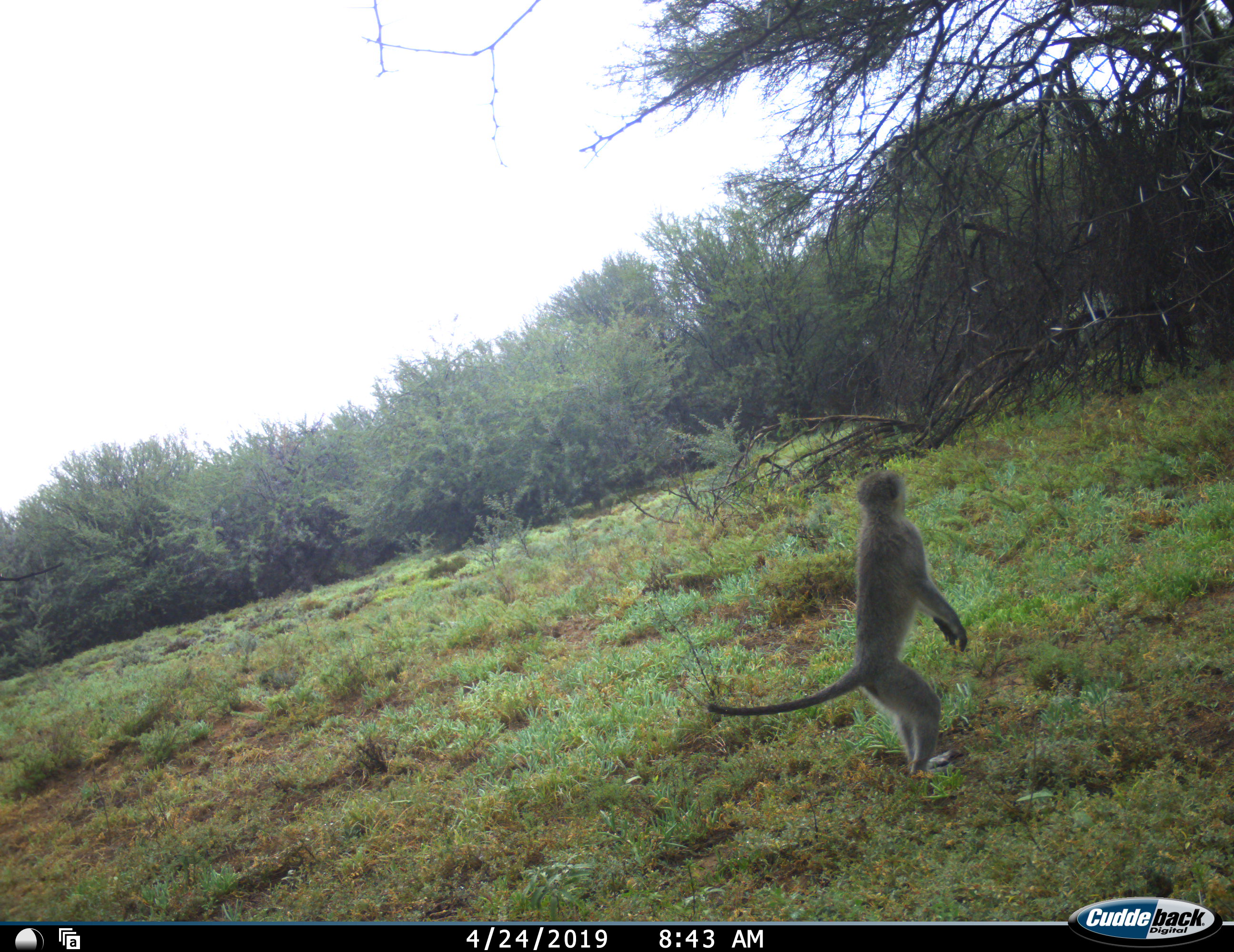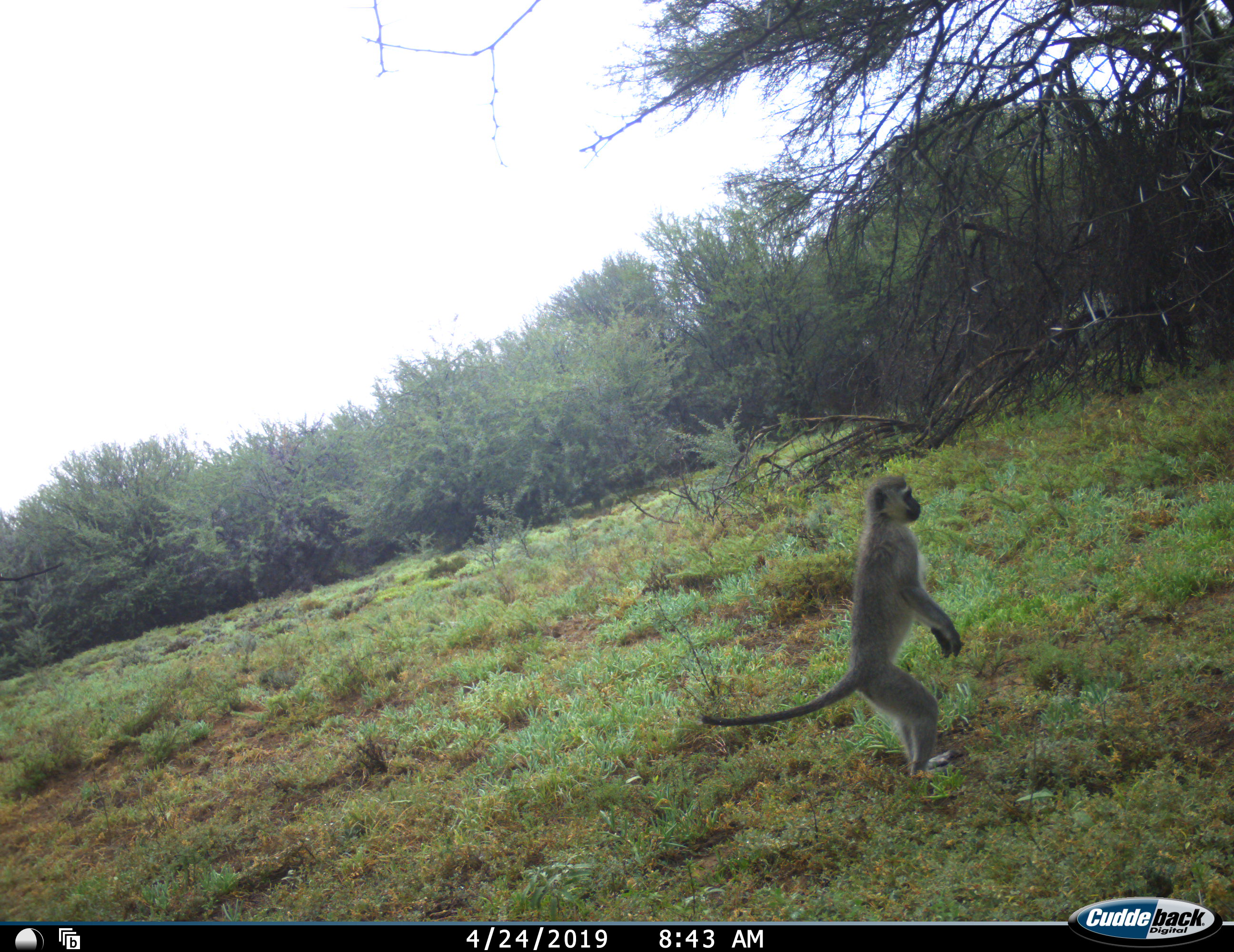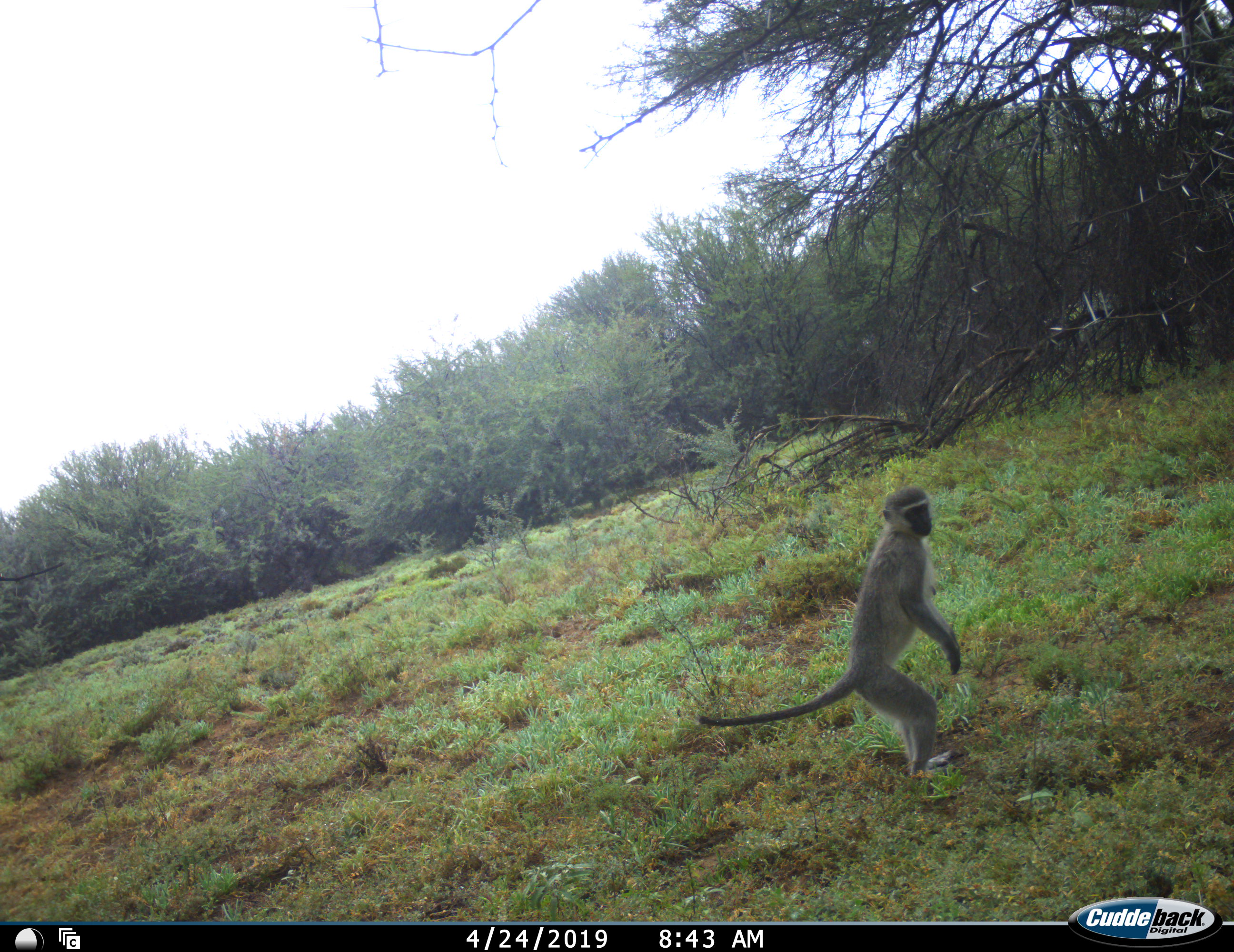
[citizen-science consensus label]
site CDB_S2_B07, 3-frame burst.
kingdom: Animalia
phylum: Chordata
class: Mammalia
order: Primates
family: Cercopithecidae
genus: Chlorocebus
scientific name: Chlorocebus pygerythrus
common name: vervet monkey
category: monkeyvervet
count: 1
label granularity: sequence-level